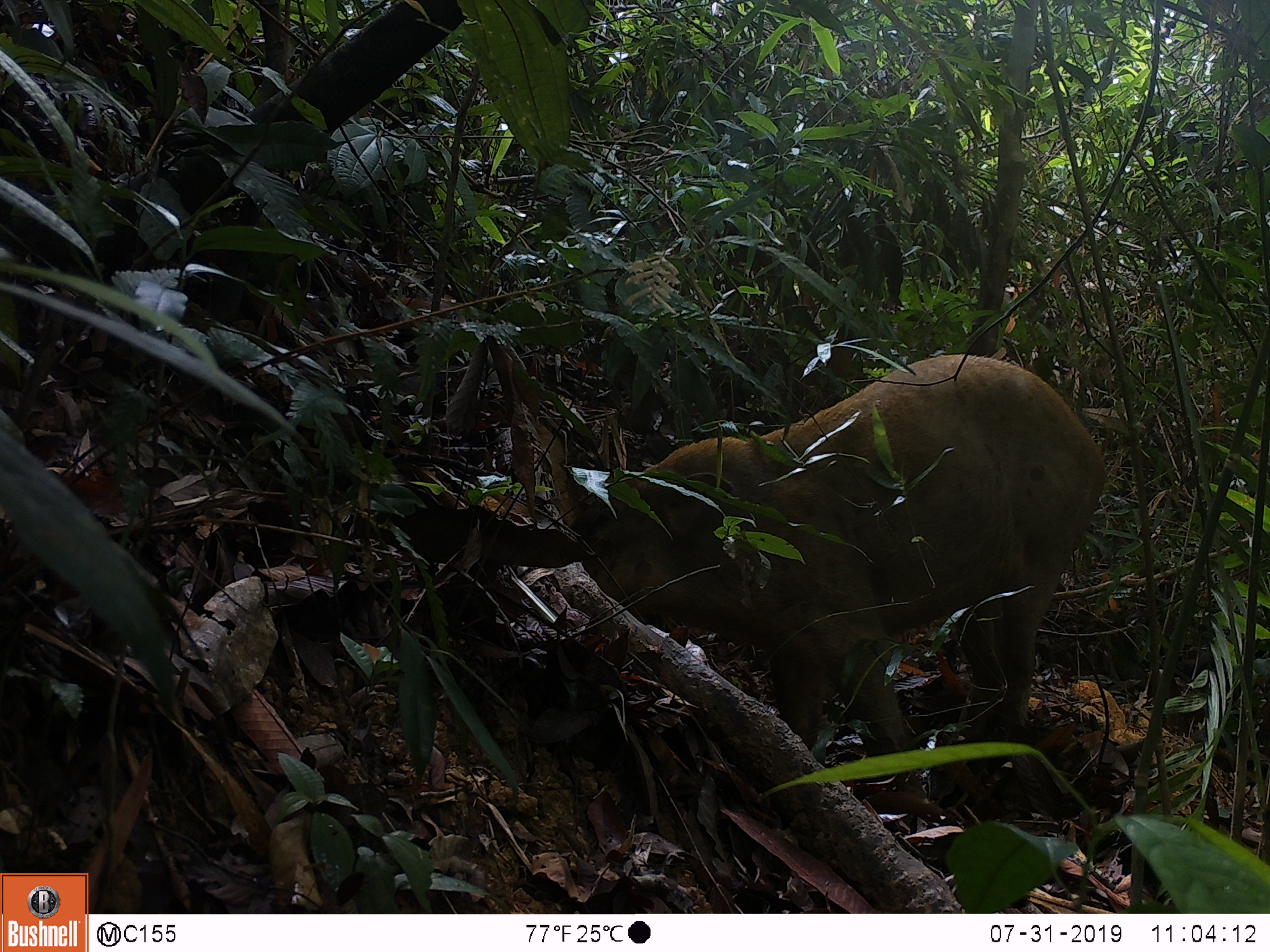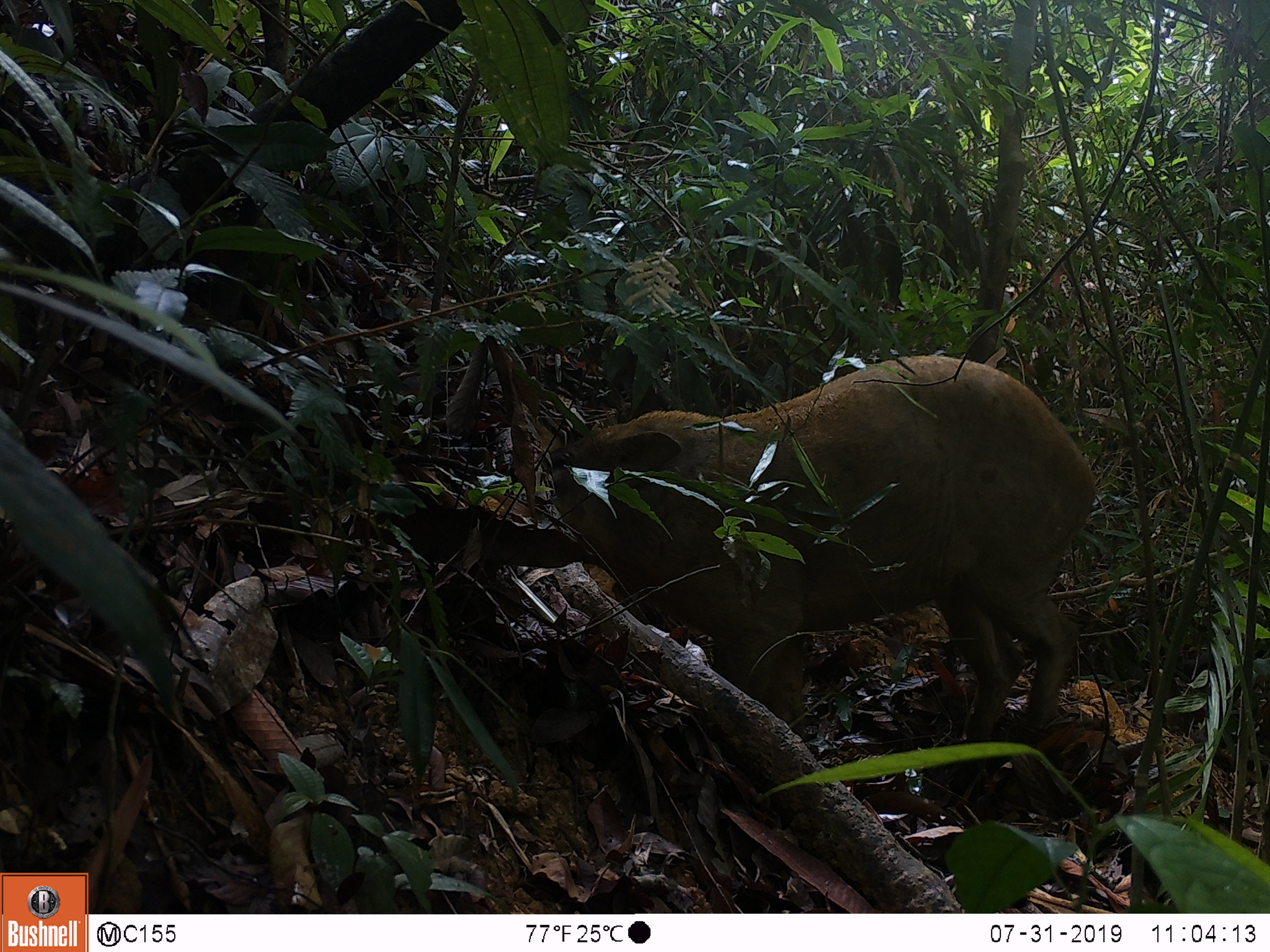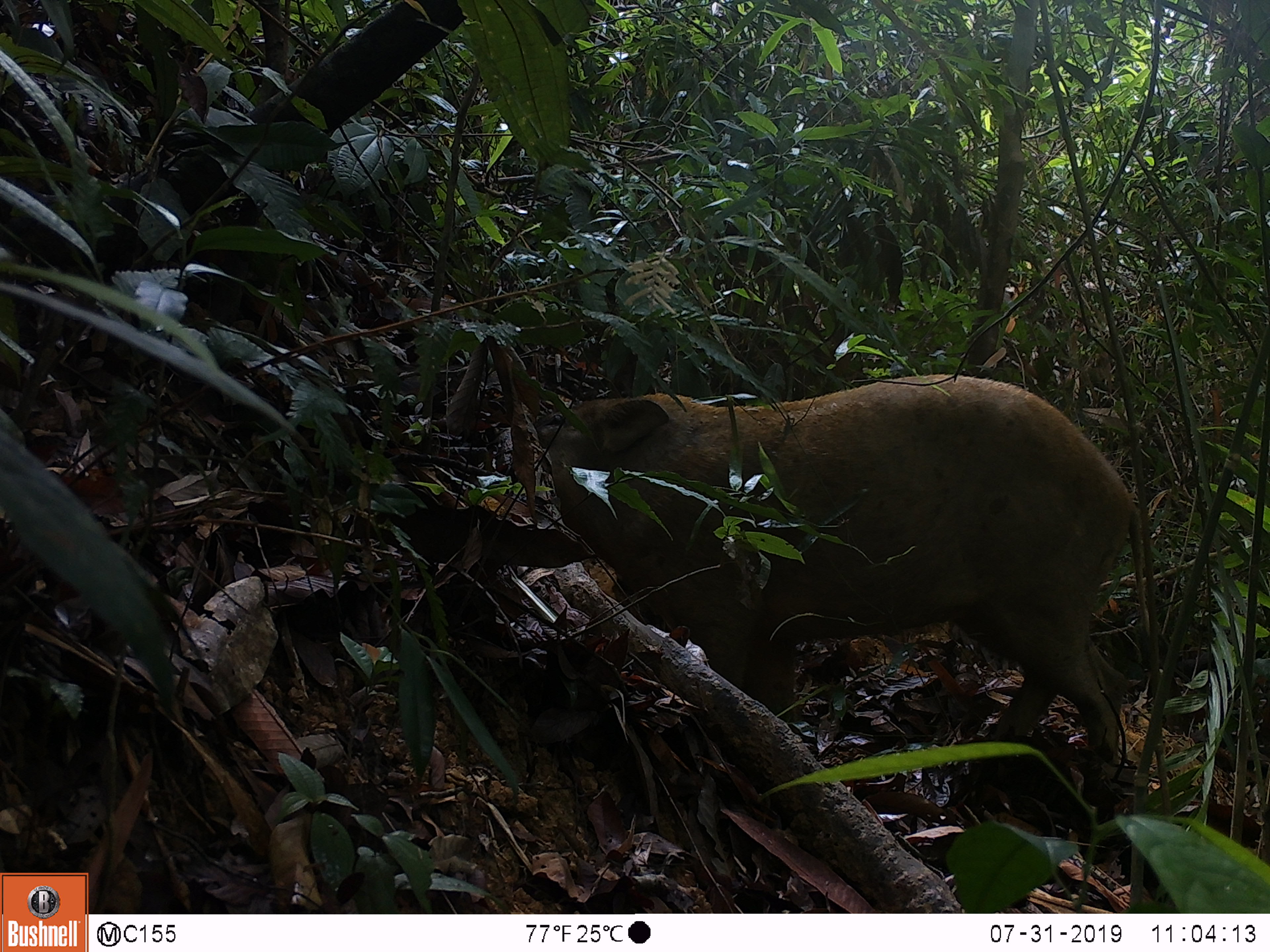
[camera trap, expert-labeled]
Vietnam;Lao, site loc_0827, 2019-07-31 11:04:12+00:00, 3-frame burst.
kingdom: Animalia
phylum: Chordata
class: Mammalia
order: Artiodactyla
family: Suidae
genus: Sus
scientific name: Sus scrofa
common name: eurasian wild pig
Eurasian wild pig (Sus scrofa). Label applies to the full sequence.